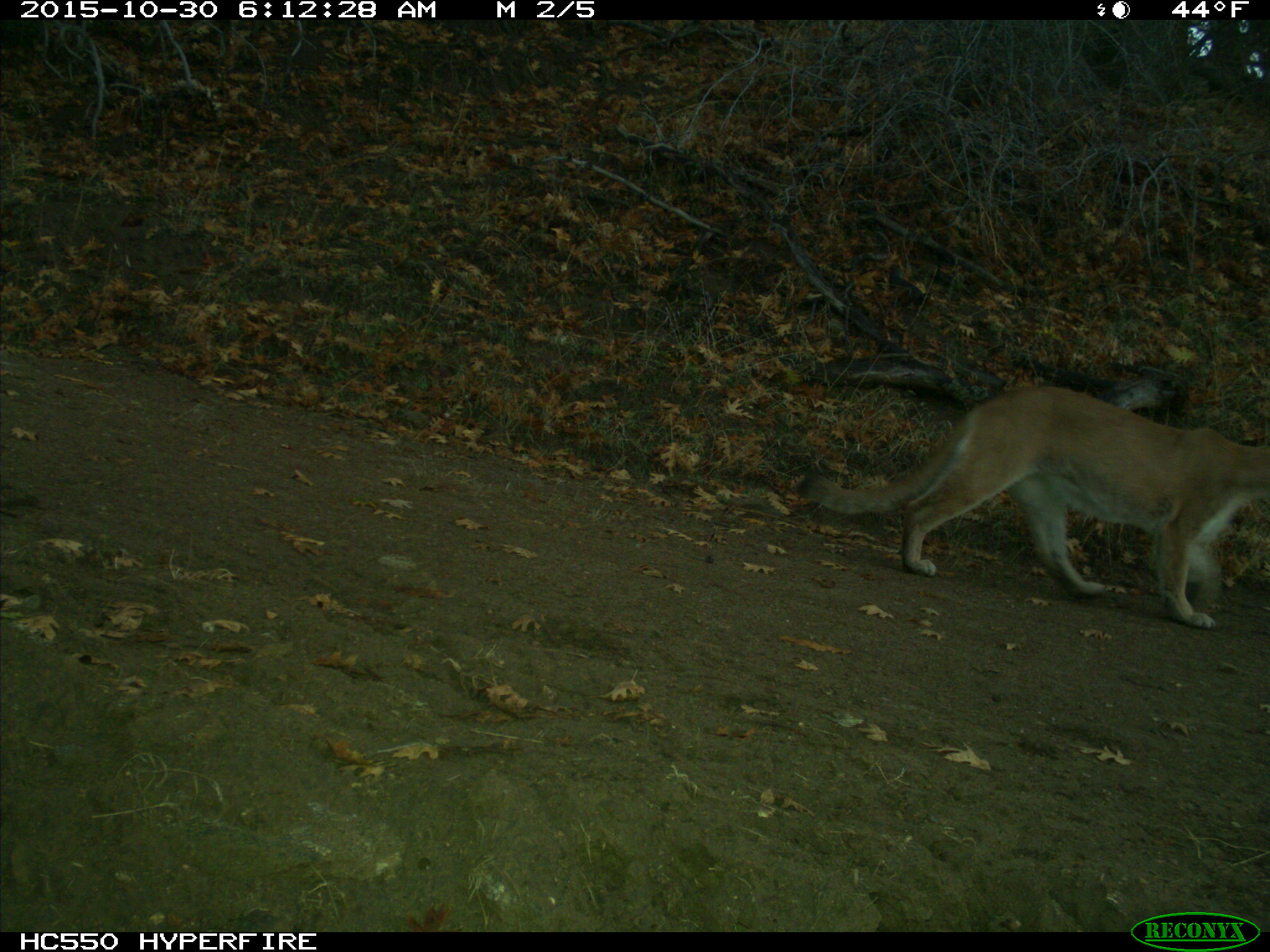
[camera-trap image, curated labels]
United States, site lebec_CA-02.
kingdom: Animalia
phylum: Chordata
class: Mammalia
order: Carnivora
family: Felidae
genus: Puma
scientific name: Puma concolor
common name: mountain lion